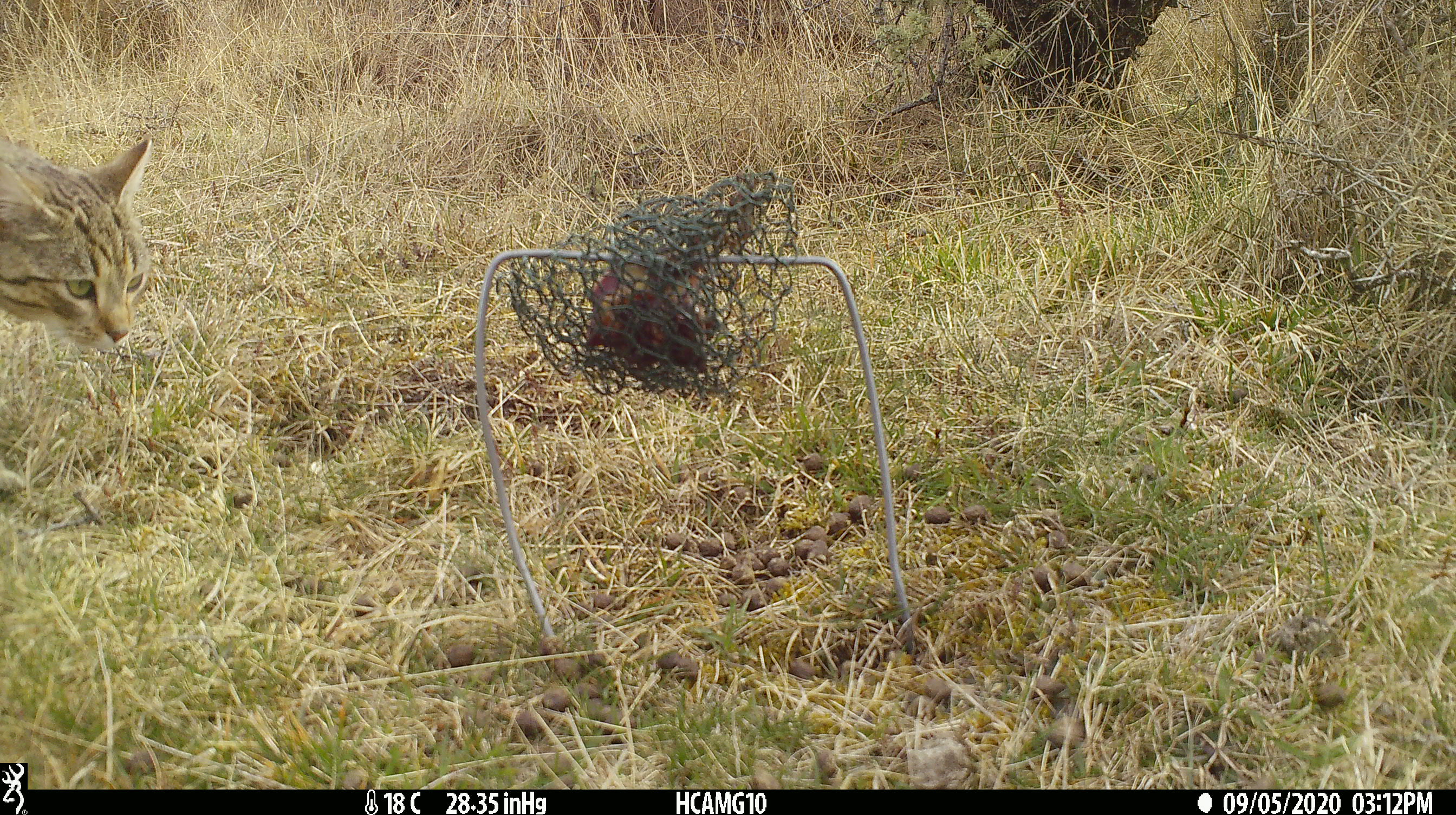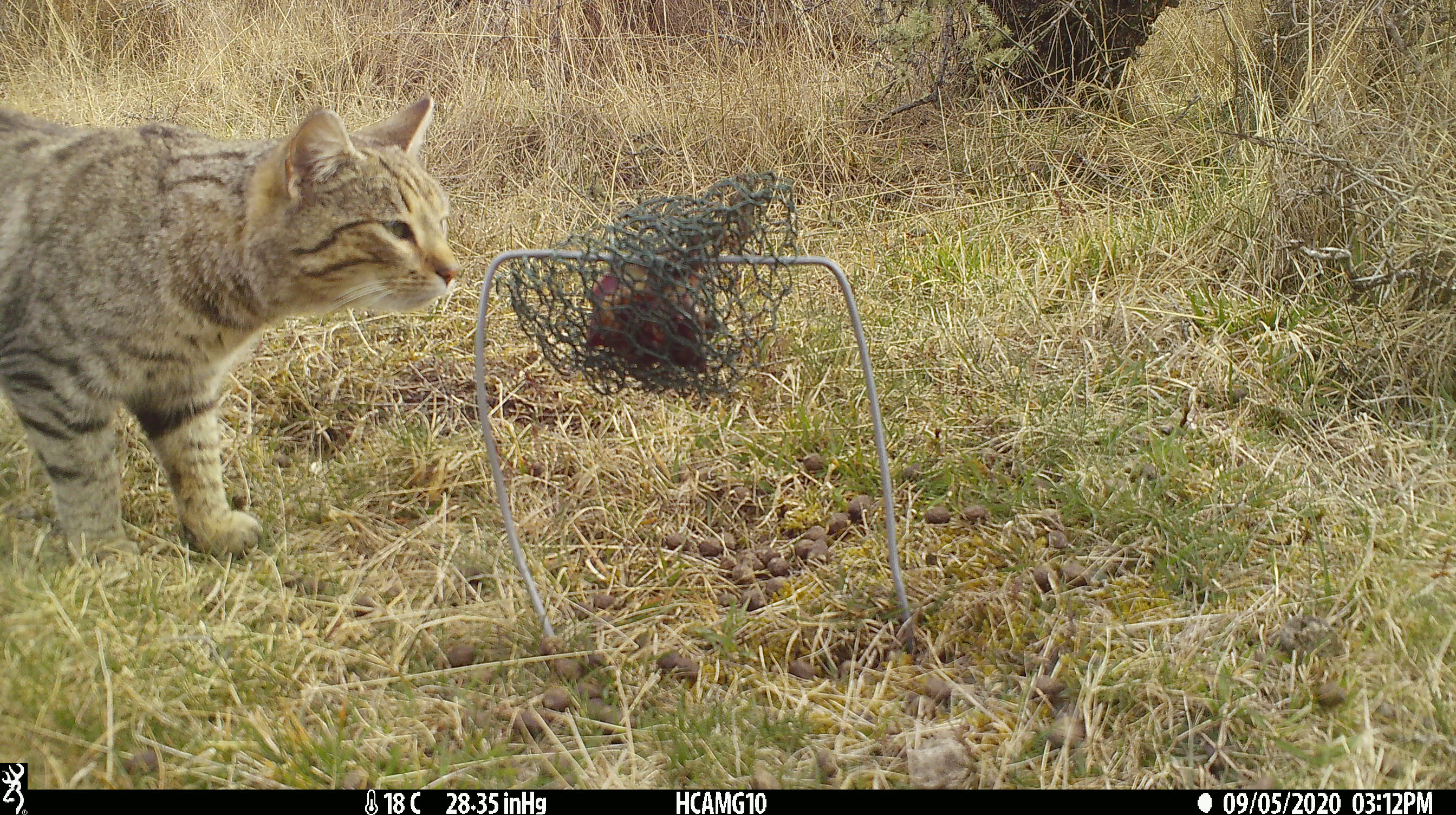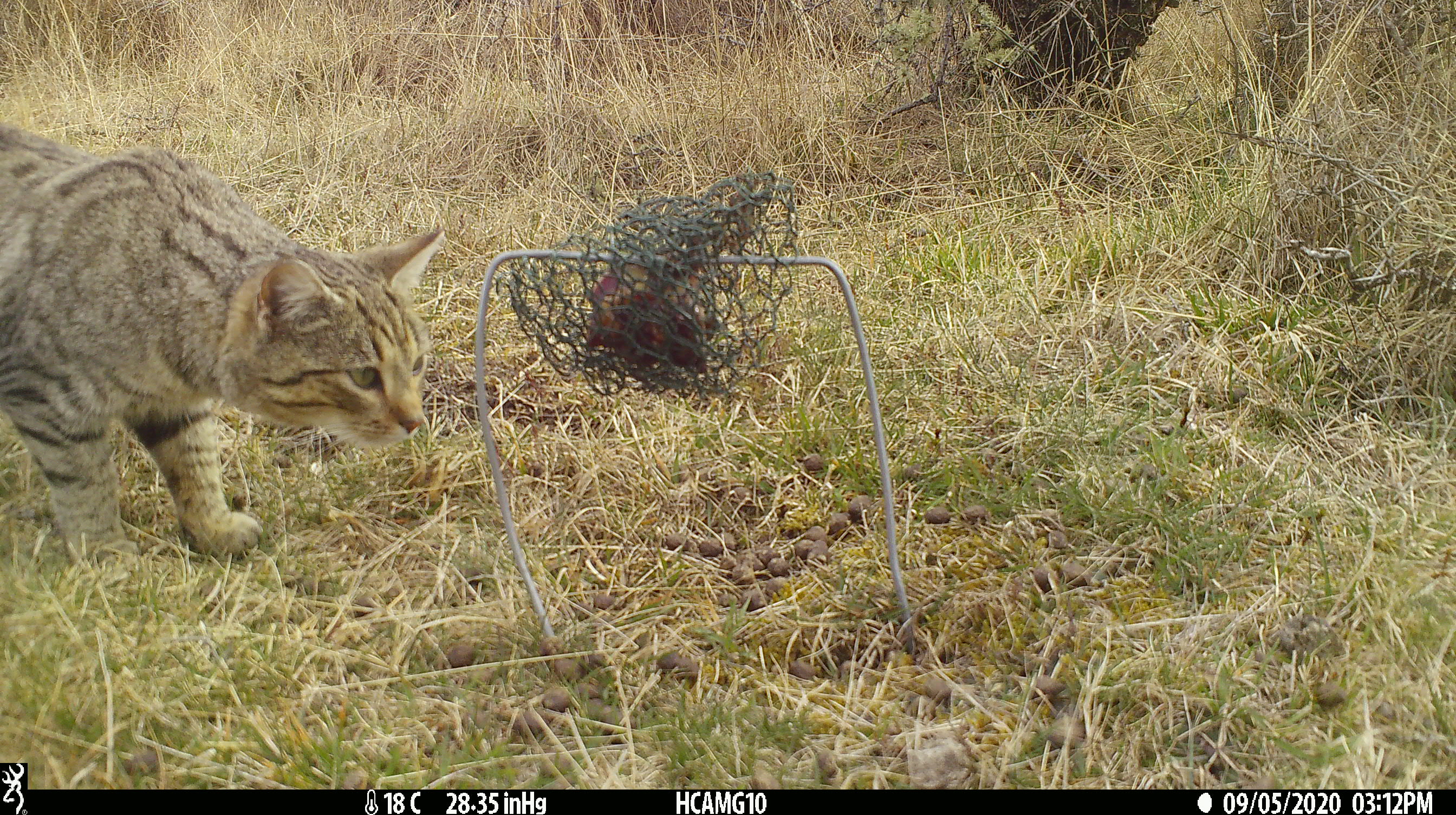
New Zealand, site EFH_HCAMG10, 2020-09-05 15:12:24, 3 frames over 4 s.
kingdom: Animalia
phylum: Chordata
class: Mammalia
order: Carnivora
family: Felidae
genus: Felis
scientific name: Felis catus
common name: domestic cat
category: cat